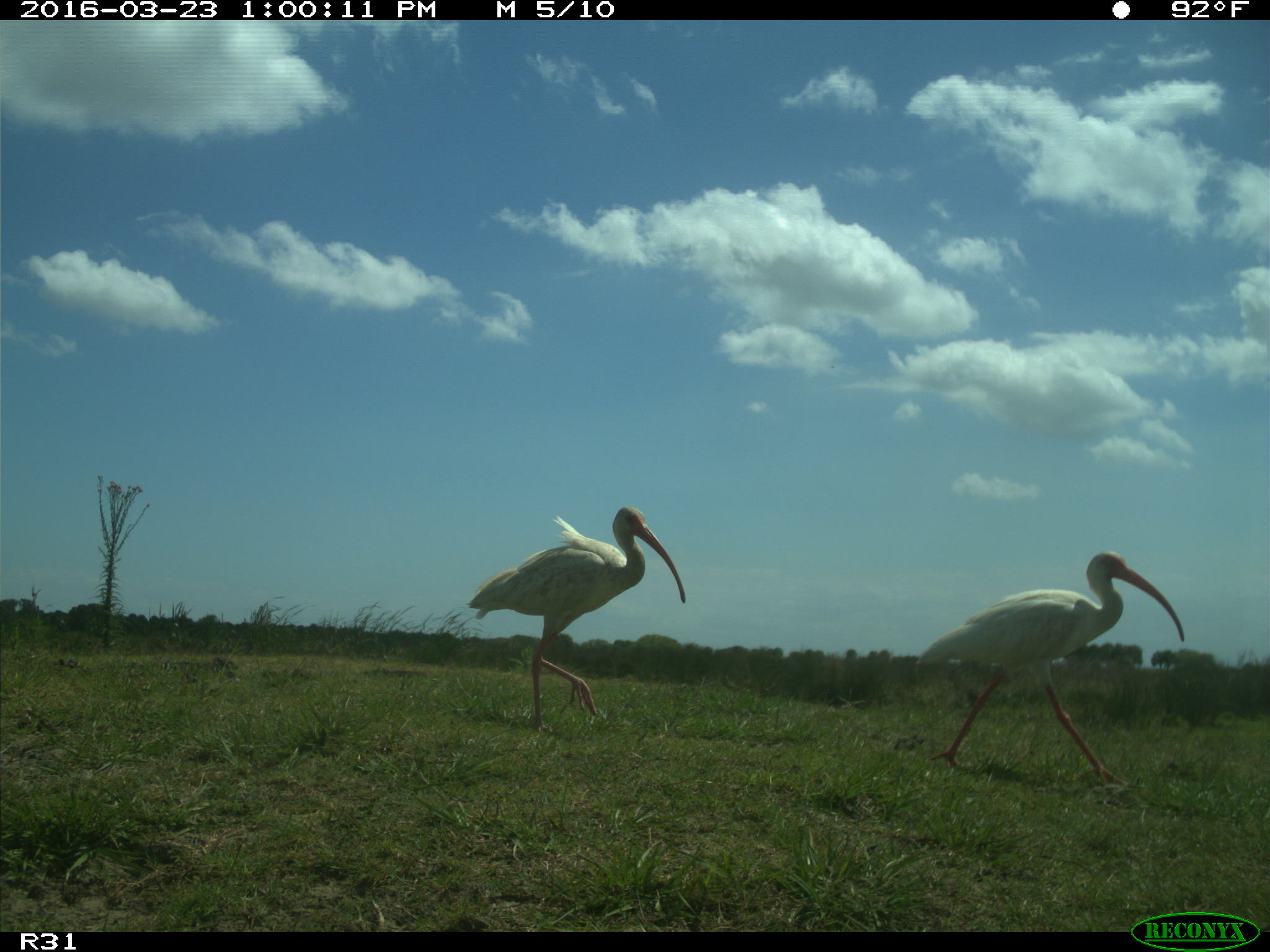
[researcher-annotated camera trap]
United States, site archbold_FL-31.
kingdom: Animalia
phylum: Chordata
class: Aves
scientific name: Aves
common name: birds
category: unidentified bird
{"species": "unidentified bird (birds) (Aves)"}